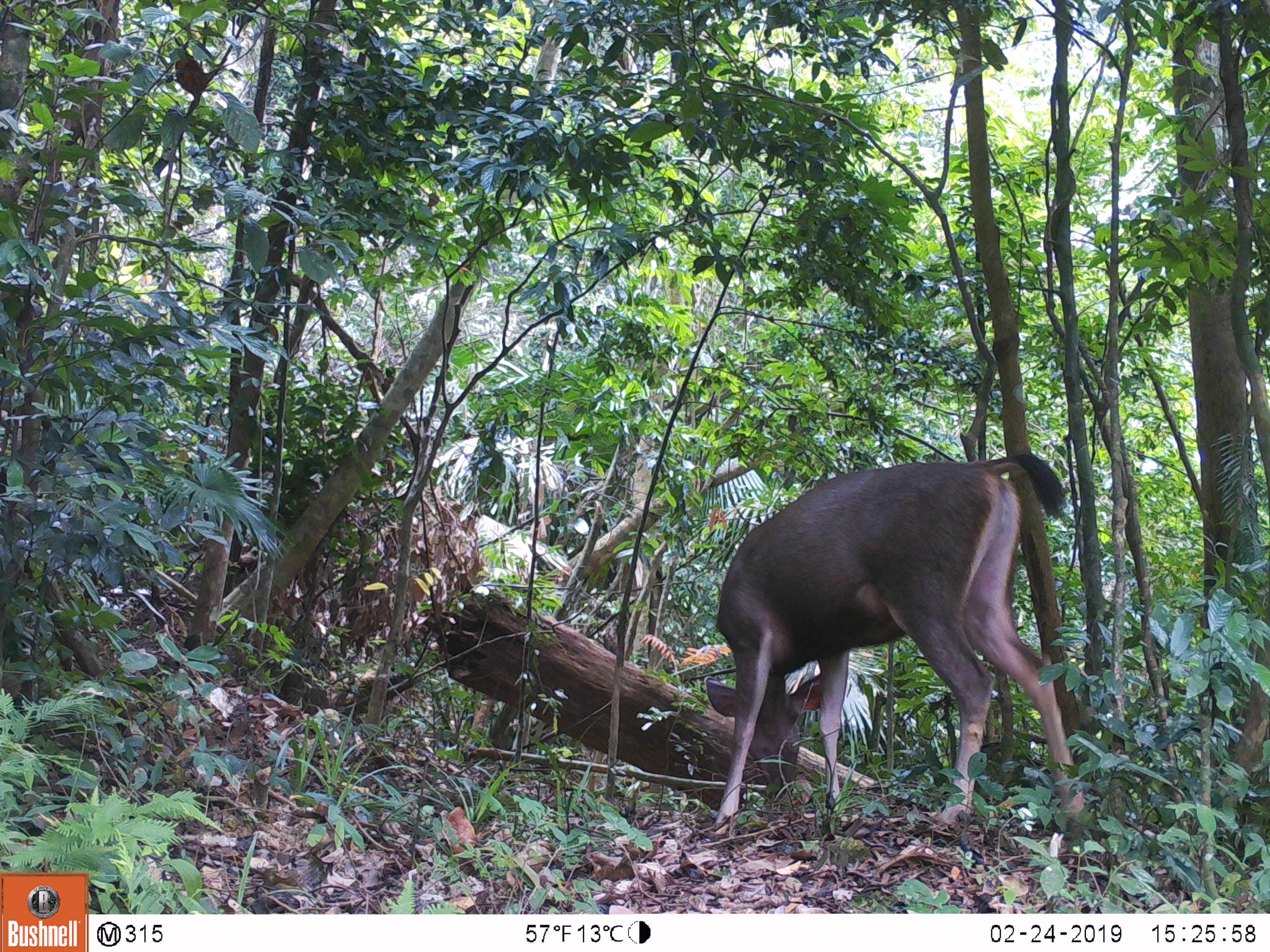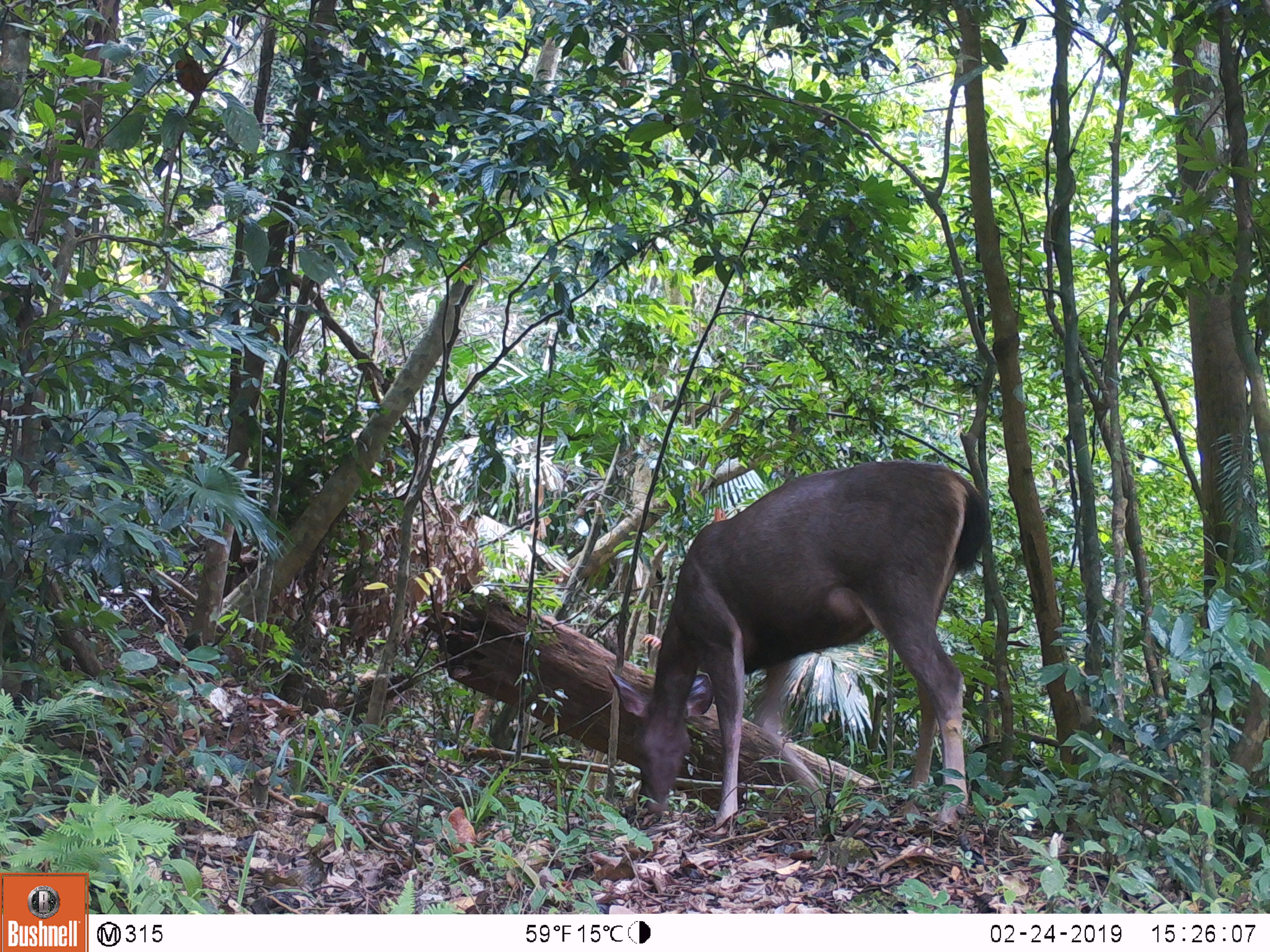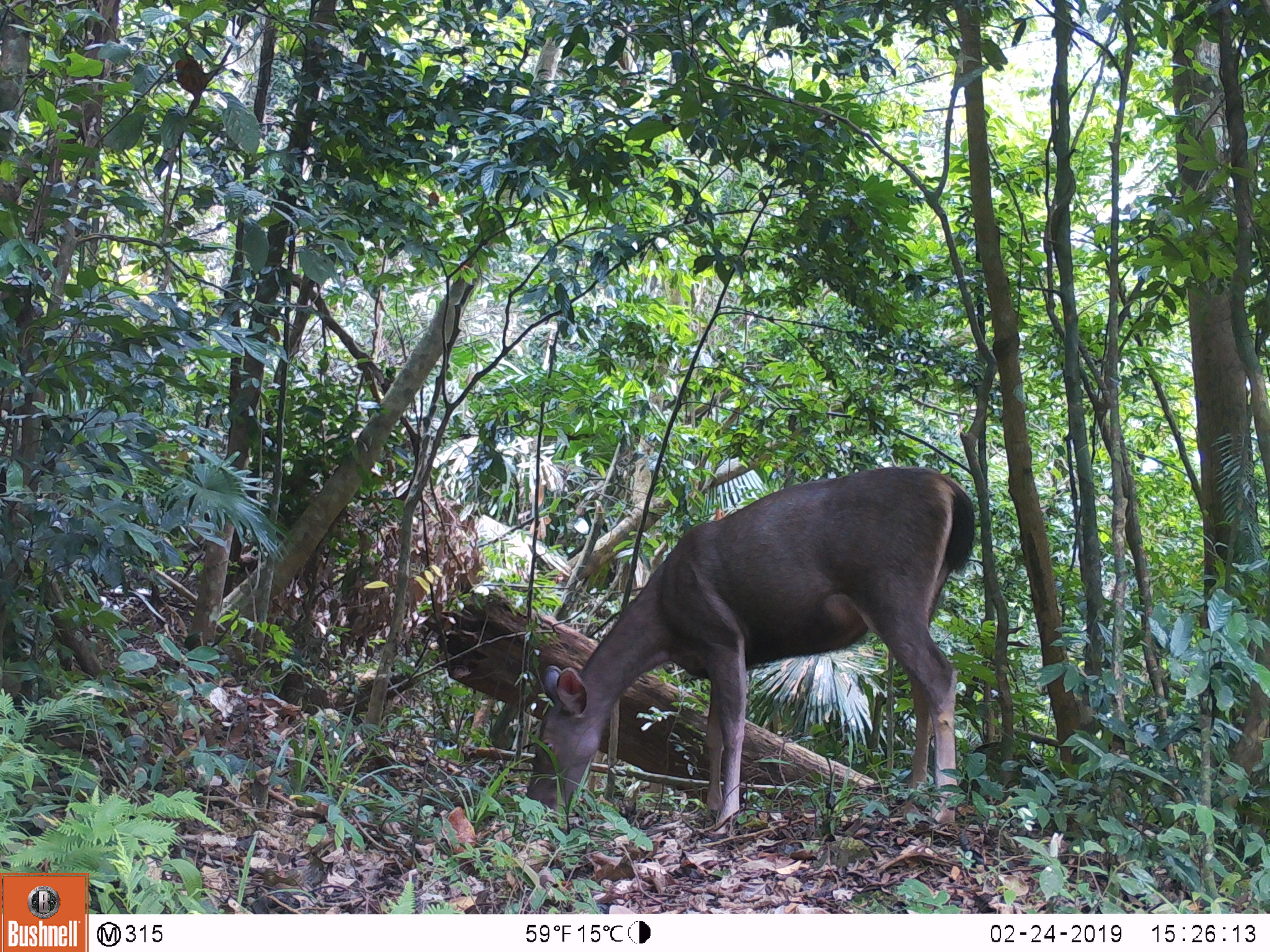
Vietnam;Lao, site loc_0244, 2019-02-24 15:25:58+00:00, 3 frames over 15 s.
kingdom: Animalia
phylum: Chordata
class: Mammalia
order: Artiodactyla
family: Cervidae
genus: Rusa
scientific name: Rusa unicolor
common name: sambar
Sambar (Rusa unicolor). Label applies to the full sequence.